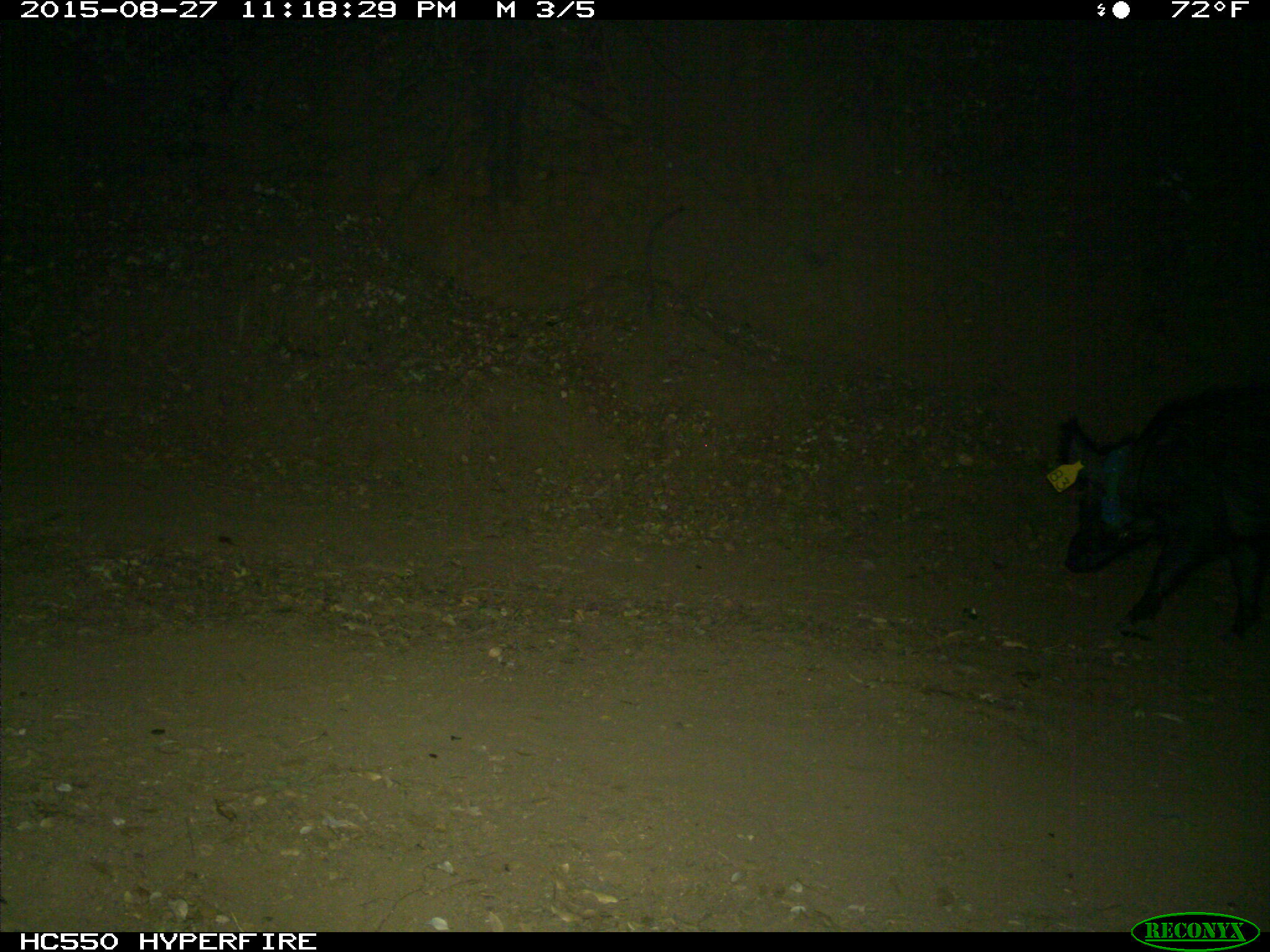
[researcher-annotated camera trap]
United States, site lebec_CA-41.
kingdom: Animalia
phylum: Chordata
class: Mammalia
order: Artiodactyla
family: Suidae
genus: Sus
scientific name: Sus scrofa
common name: wild boar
Sus scrofa (wild boar).